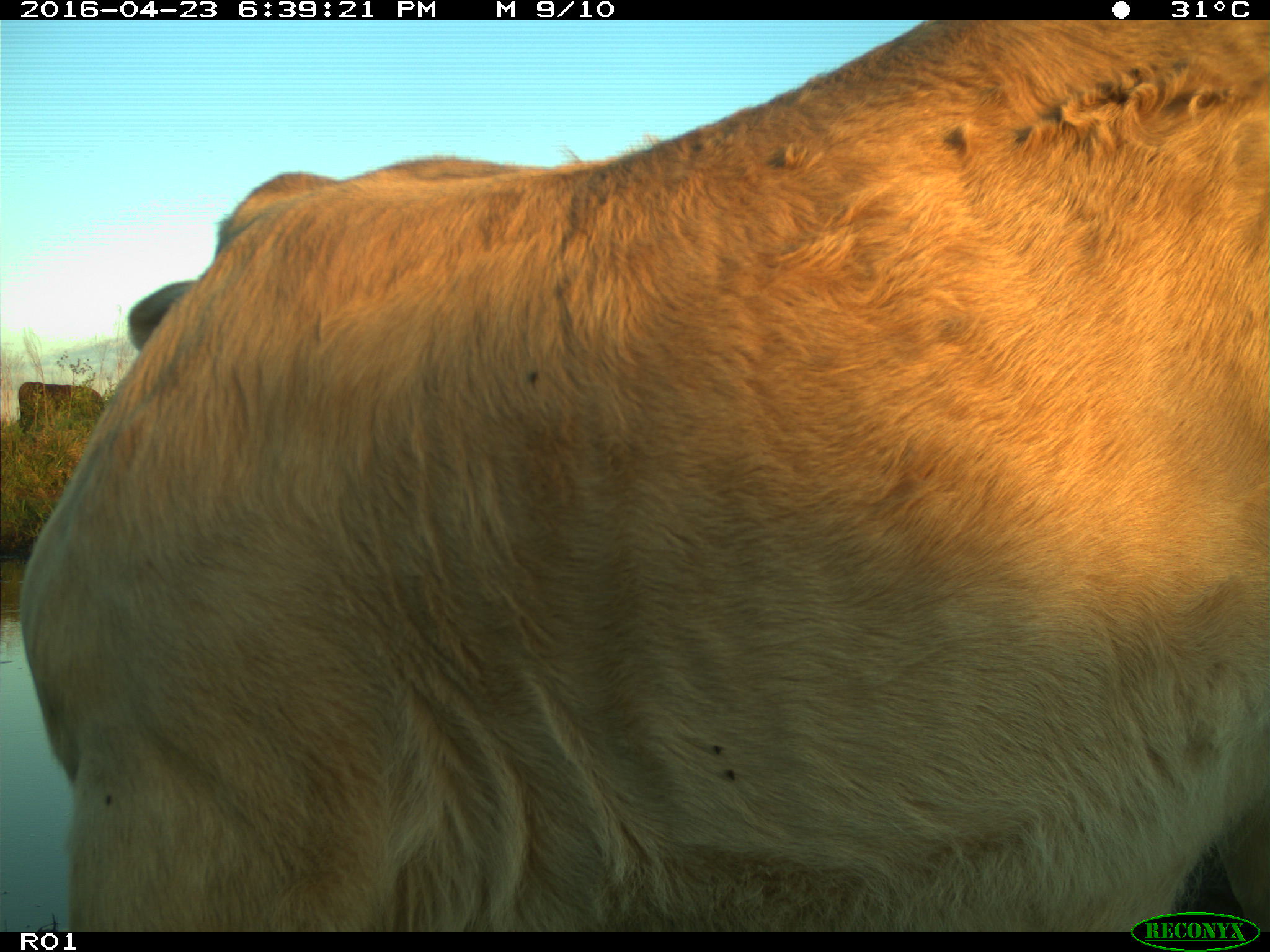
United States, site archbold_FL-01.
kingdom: Animalia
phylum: Chordata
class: Mammalia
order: Artiodactyla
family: Bovidae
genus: Bos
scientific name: Bos taurus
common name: domestic cow